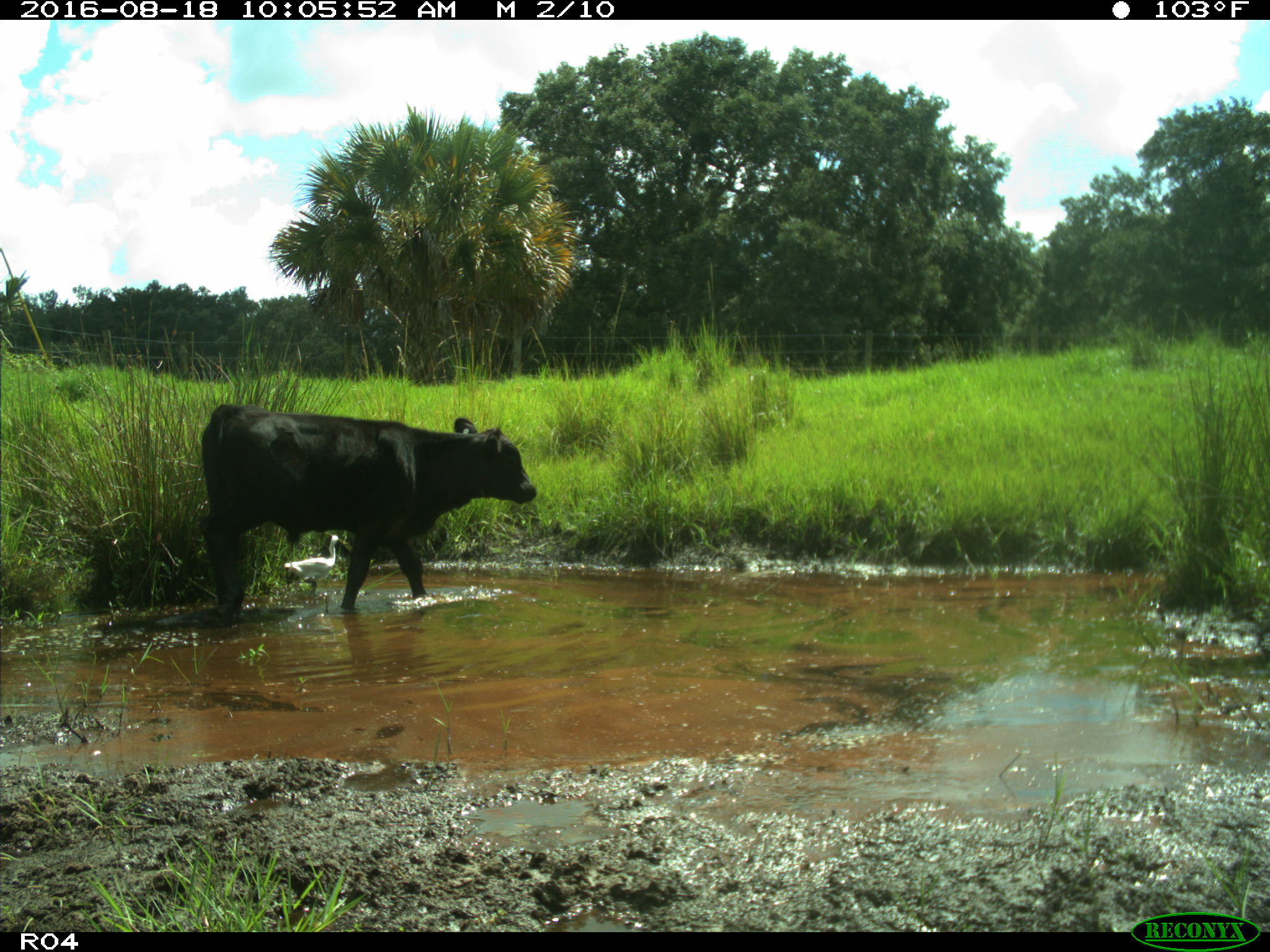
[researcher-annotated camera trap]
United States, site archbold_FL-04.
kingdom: Animalia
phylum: Chordata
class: Mammalia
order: Artiodactyla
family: Bovidae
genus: Bos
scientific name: Bos taurus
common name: domestic cow